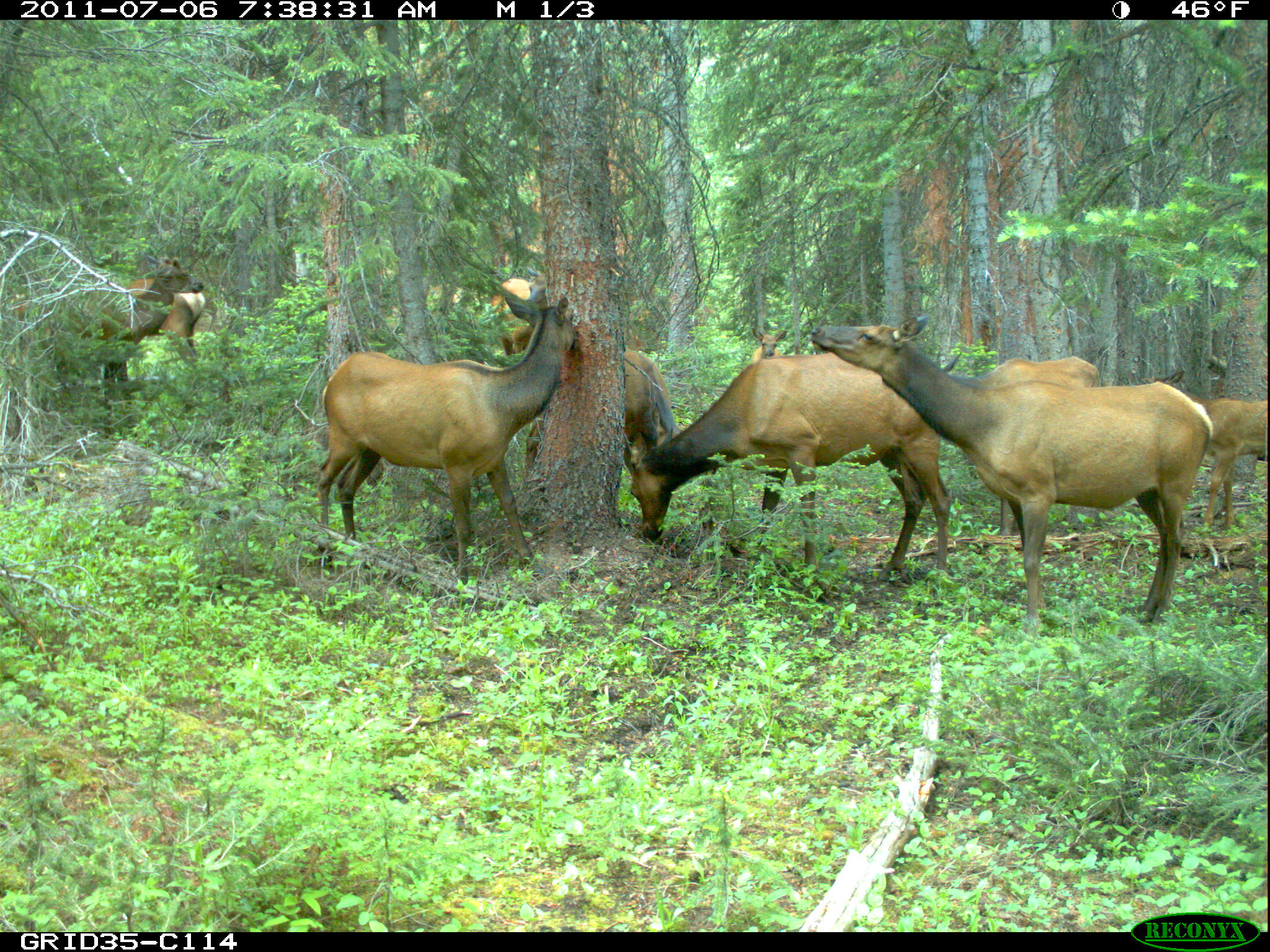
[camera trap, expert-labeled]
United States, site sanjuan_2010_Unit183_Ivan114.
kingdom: Animalia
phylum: Chordata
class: Mammalia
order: Artiodactyla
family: Cervidae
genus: Cervus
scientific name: Cervus elaphus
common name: red deer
Cervus elaphus (red deer).